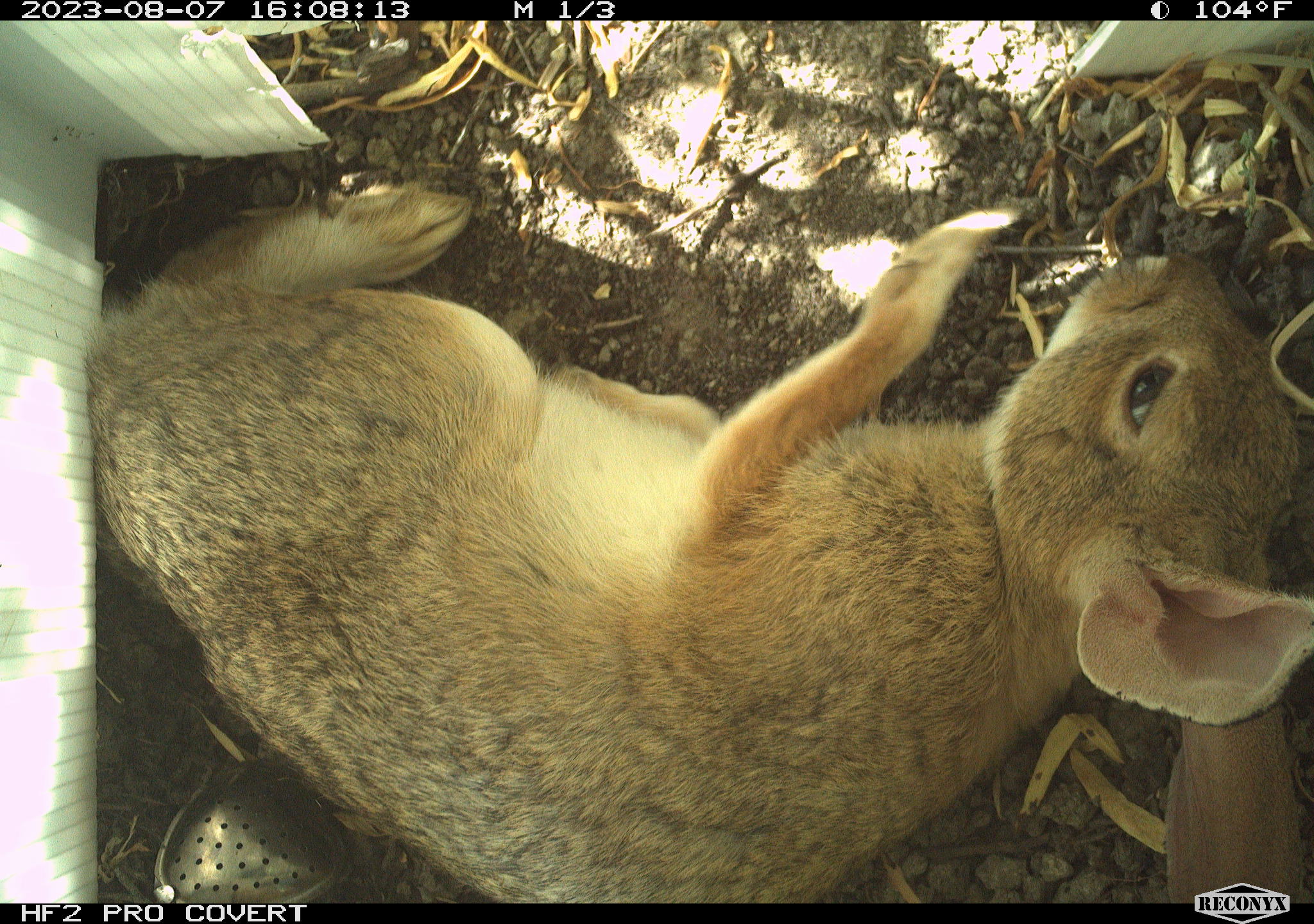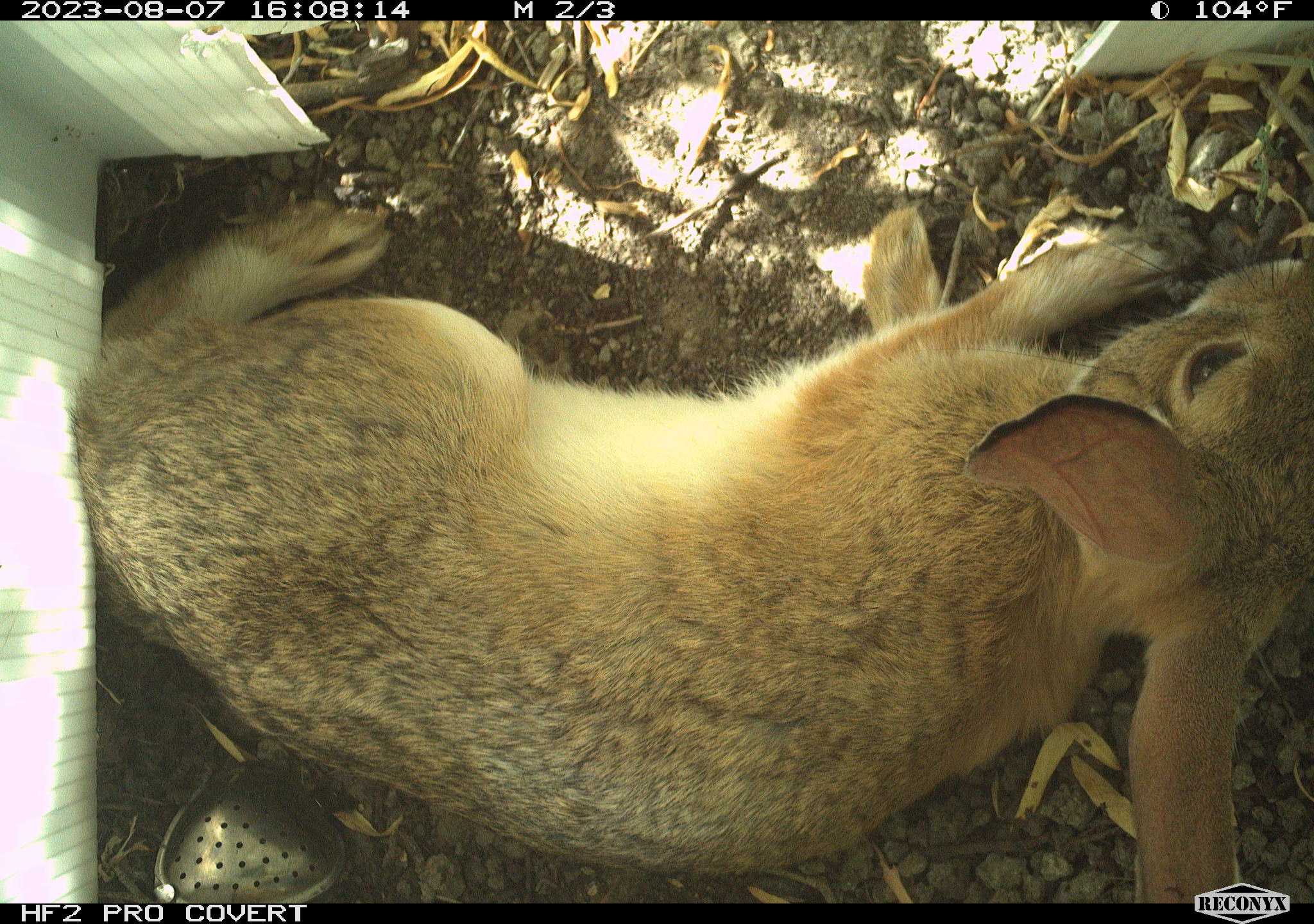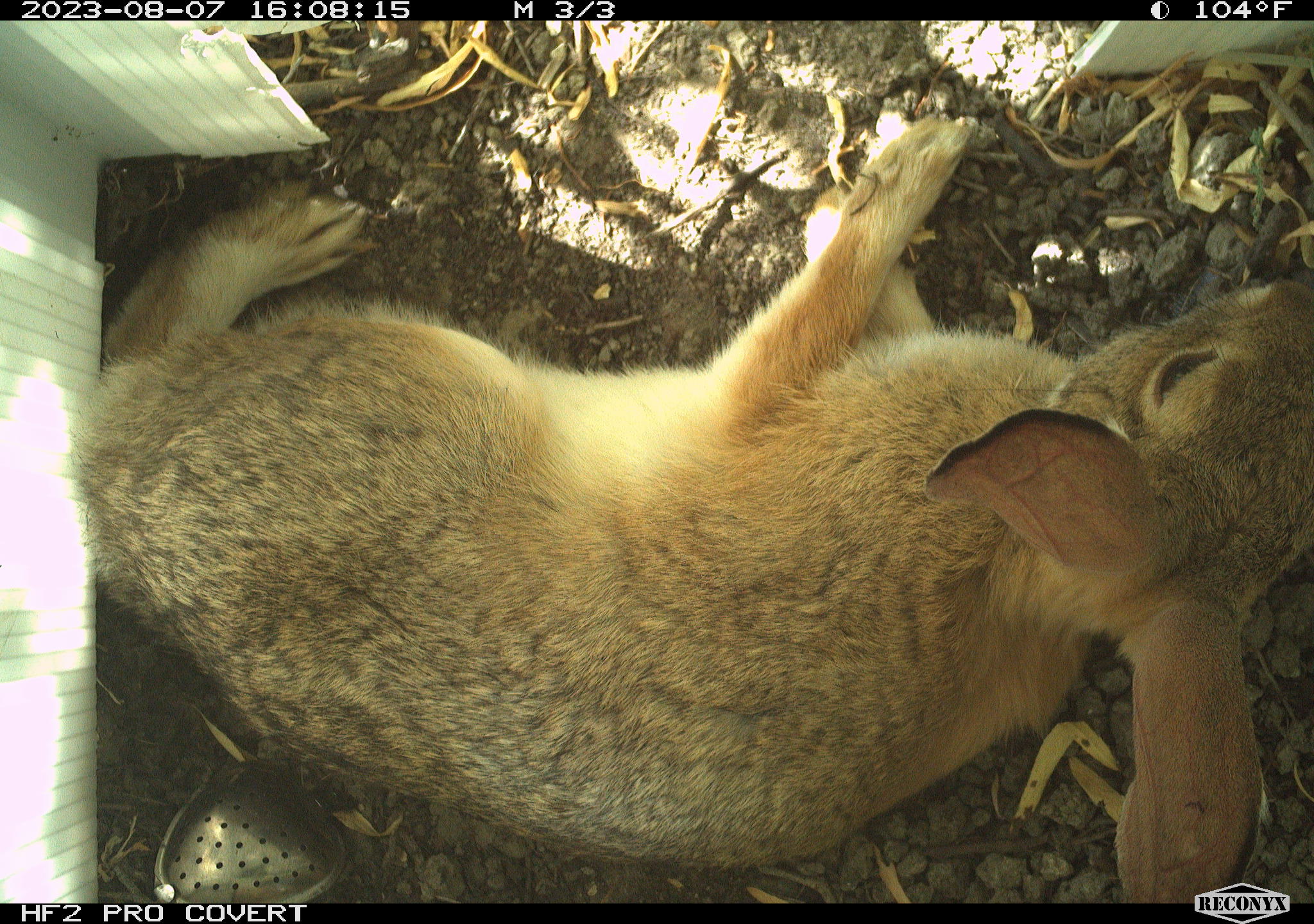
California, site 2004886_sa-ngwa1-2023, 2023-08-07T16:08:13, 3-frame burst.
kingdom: Animalia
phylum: Chordata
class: Mammalia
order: Lagomorpha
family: Leporidae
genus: Sylvilagus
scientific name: Sylvilagus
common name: cottontail rabbits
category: sylvilagus species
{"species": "sylvilagus species (cottontail rabbits) (Sylvilagus)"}